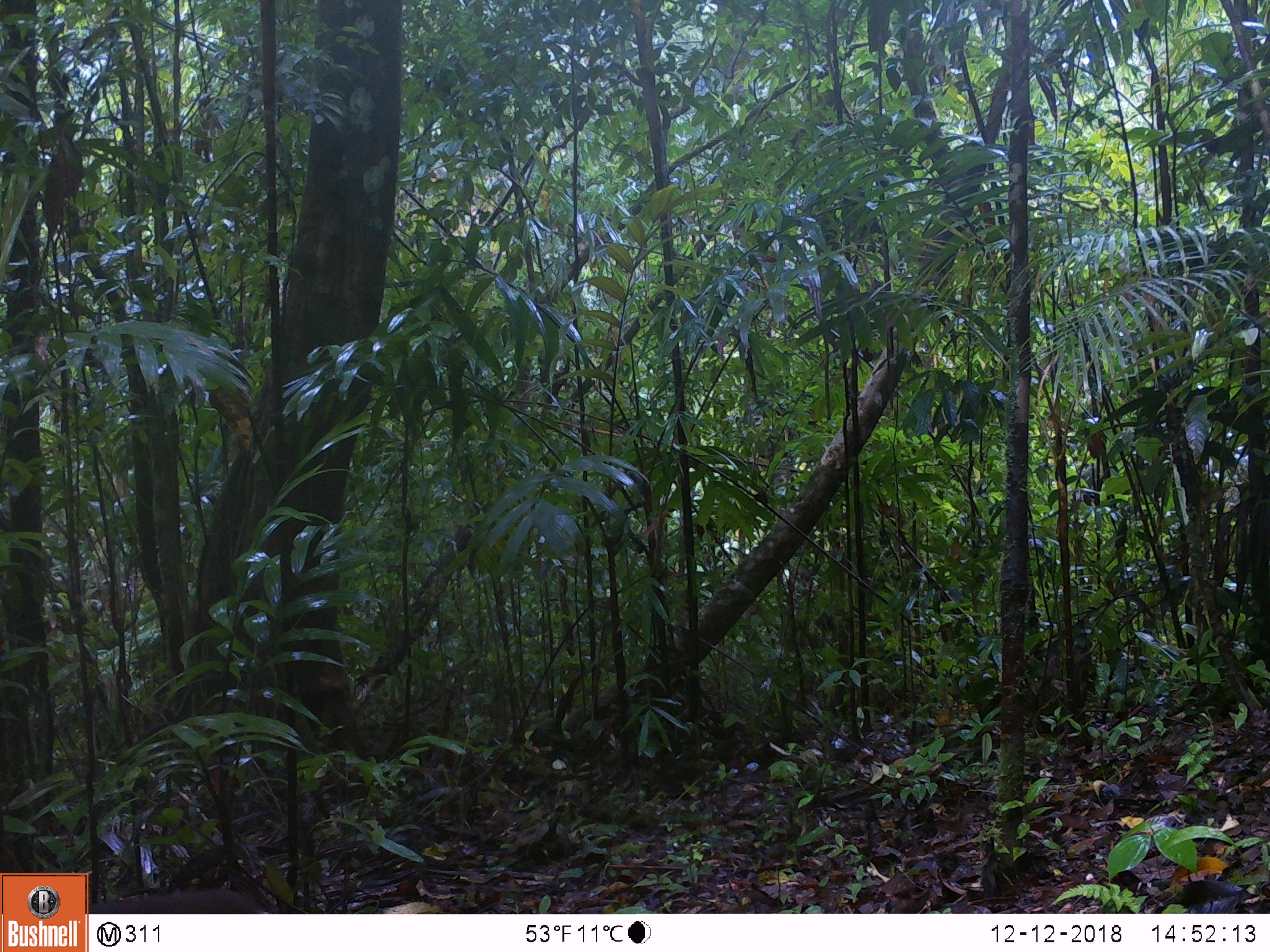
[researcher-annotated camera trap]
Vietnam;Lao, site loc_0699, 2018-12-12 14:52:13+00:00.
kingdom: Animalia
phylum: Chordata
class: Mammalia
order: Artiodactyla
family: Cervidae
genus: Muntiacus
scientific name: Muntiacus rooseveltorum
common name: roosevelt's muntjac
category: roosevelts muntjac group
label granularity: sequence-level